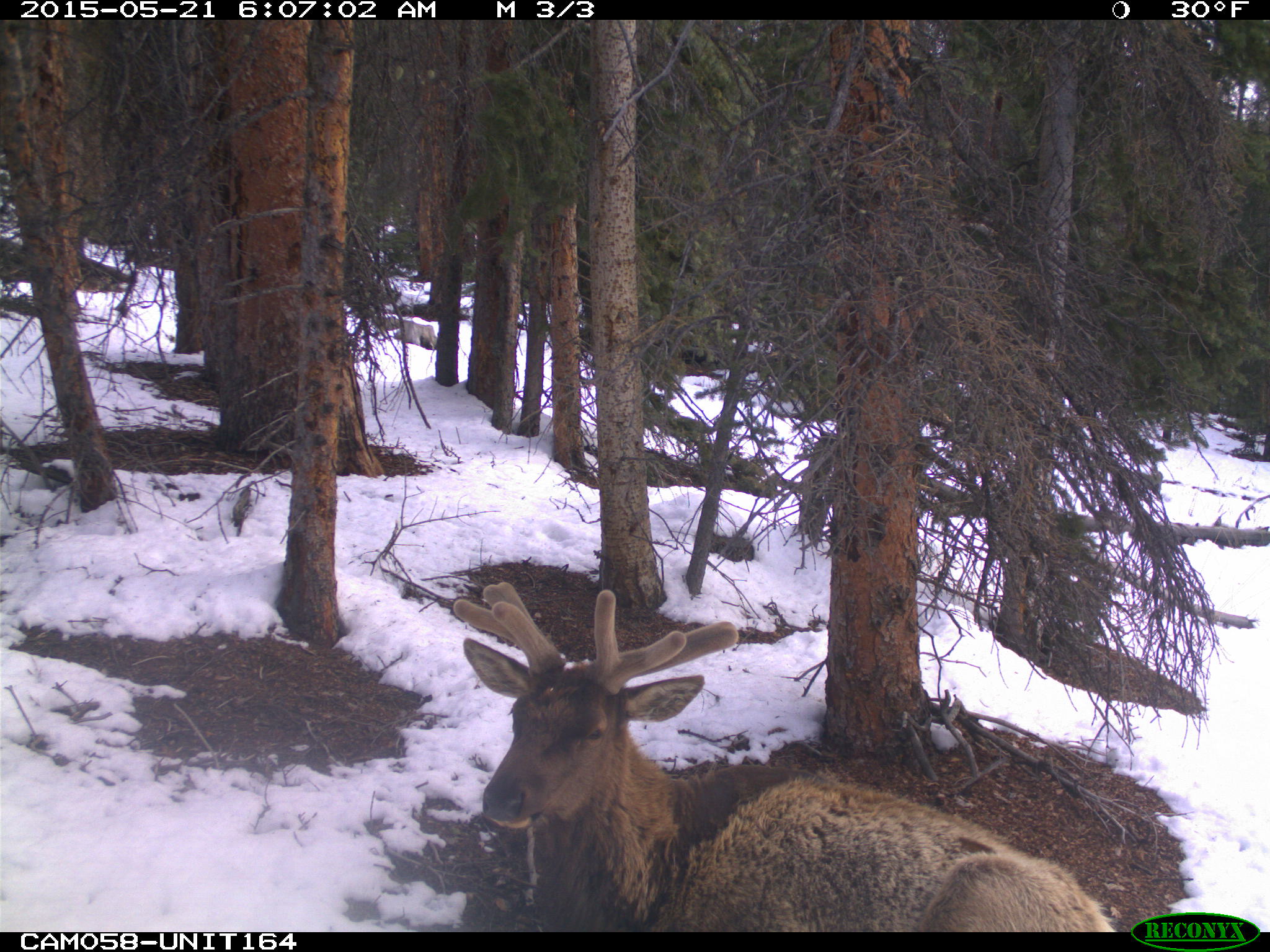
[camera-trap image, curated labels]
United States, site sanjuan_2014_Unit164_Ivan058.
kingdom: Animalia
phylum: Chordata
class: Mammalia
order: Artiodactyla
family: Cervidae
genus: Cervus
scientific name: Cervus elaphus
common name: red deer